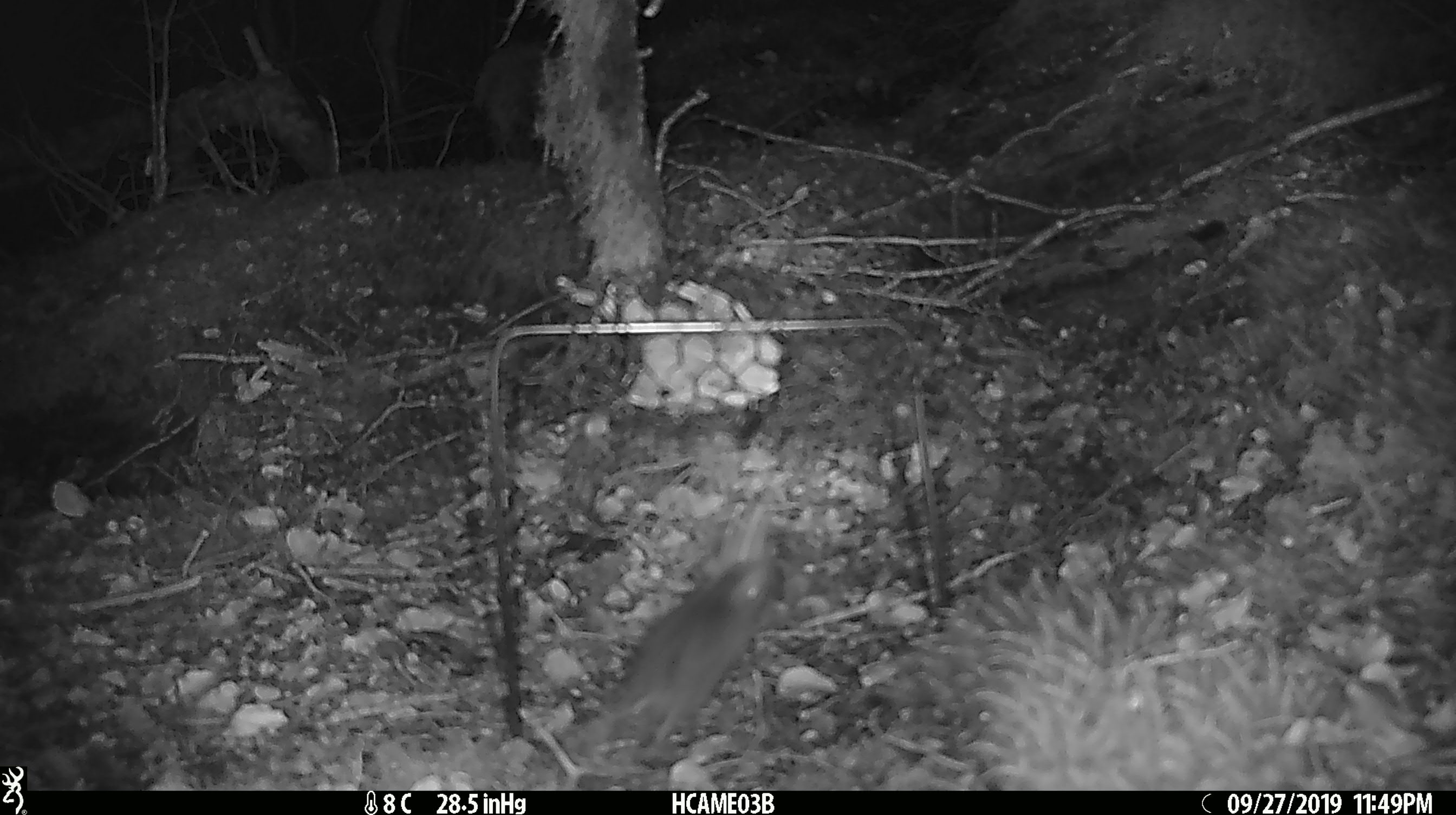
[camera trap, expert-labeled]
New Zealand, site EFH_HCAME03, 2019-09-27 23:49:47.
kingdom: Animalia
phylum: Chordata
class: Mammalia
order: Rodentia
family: Muridae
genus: Mus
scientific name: Mus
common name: mouse